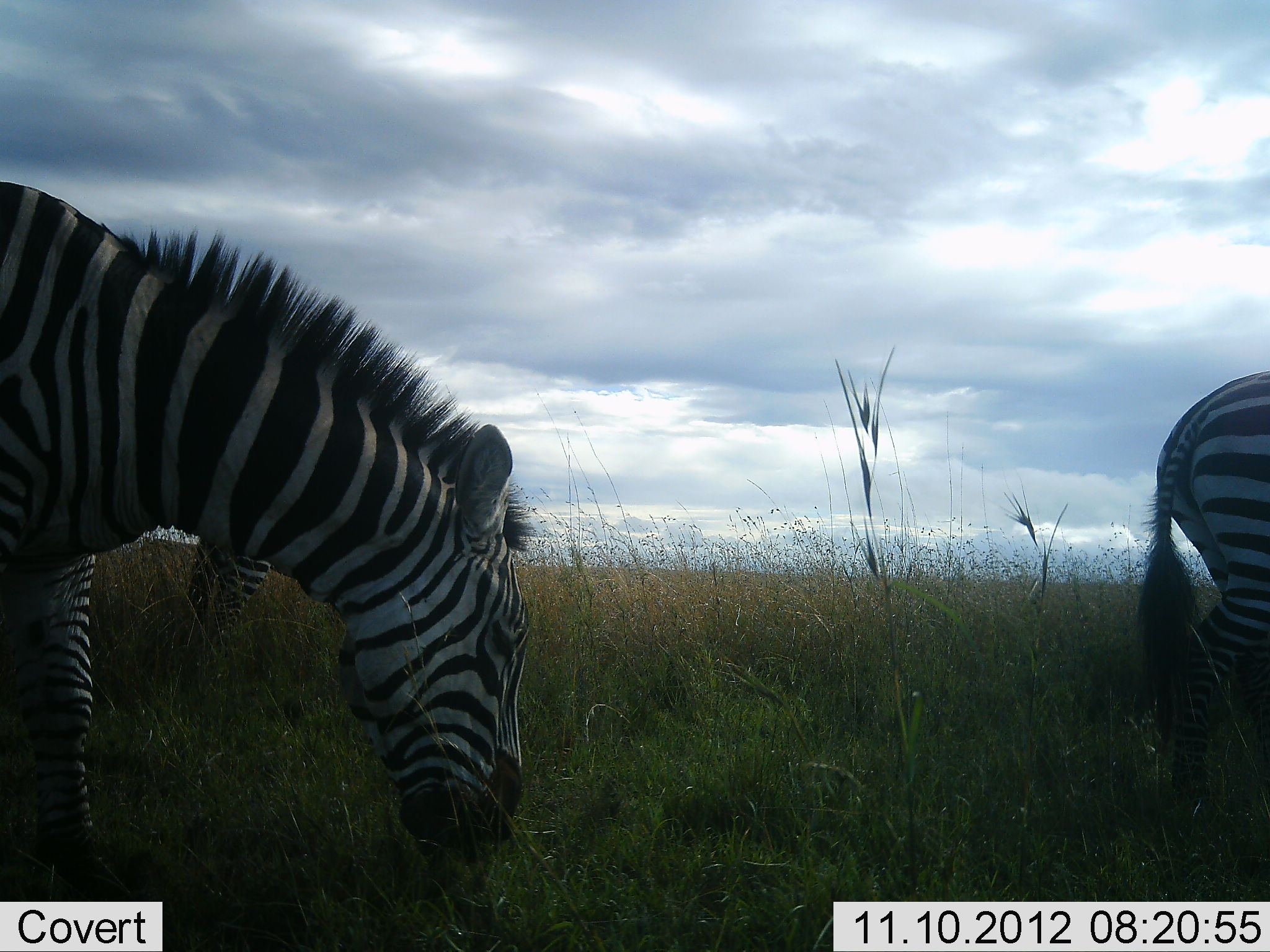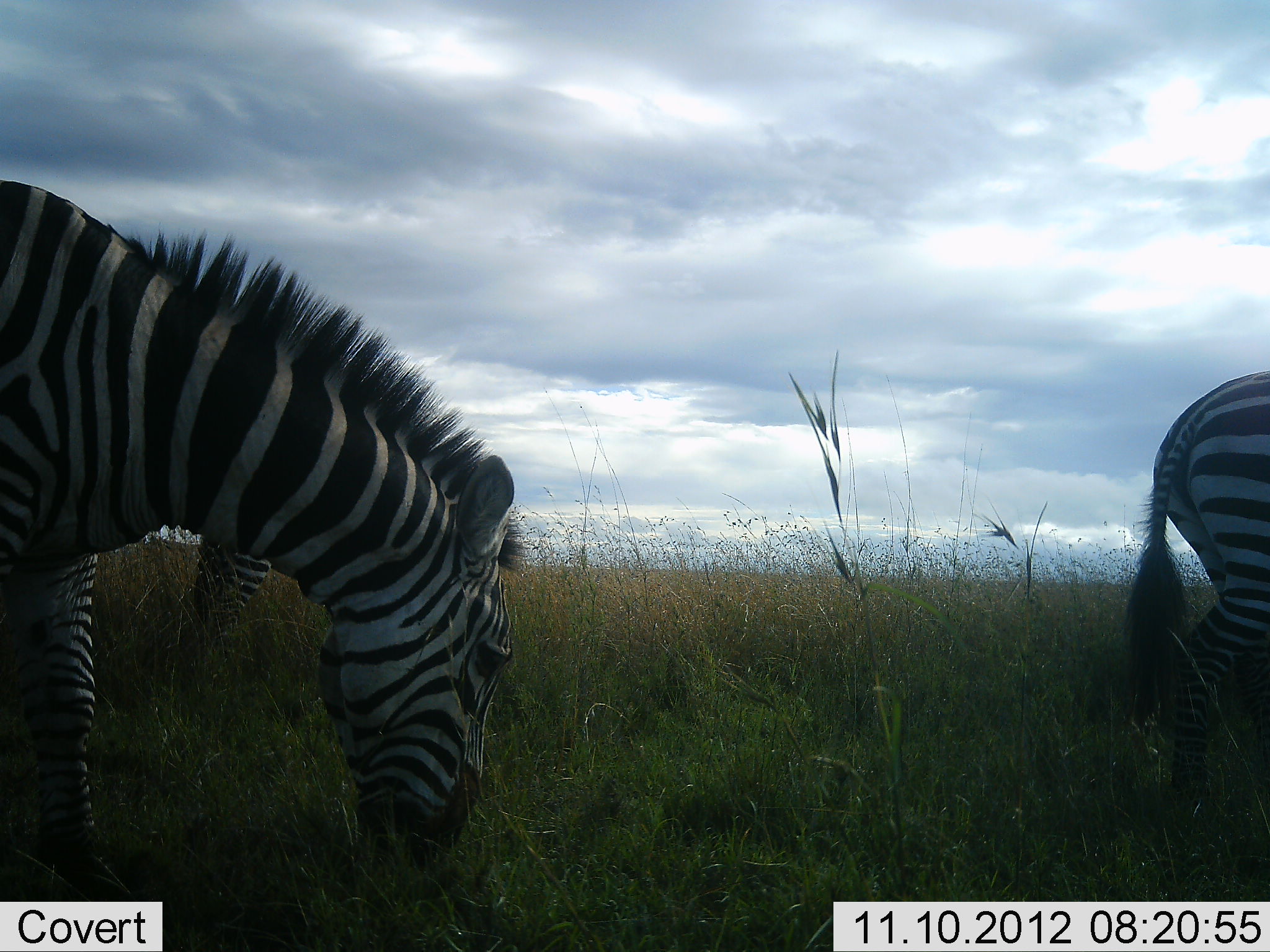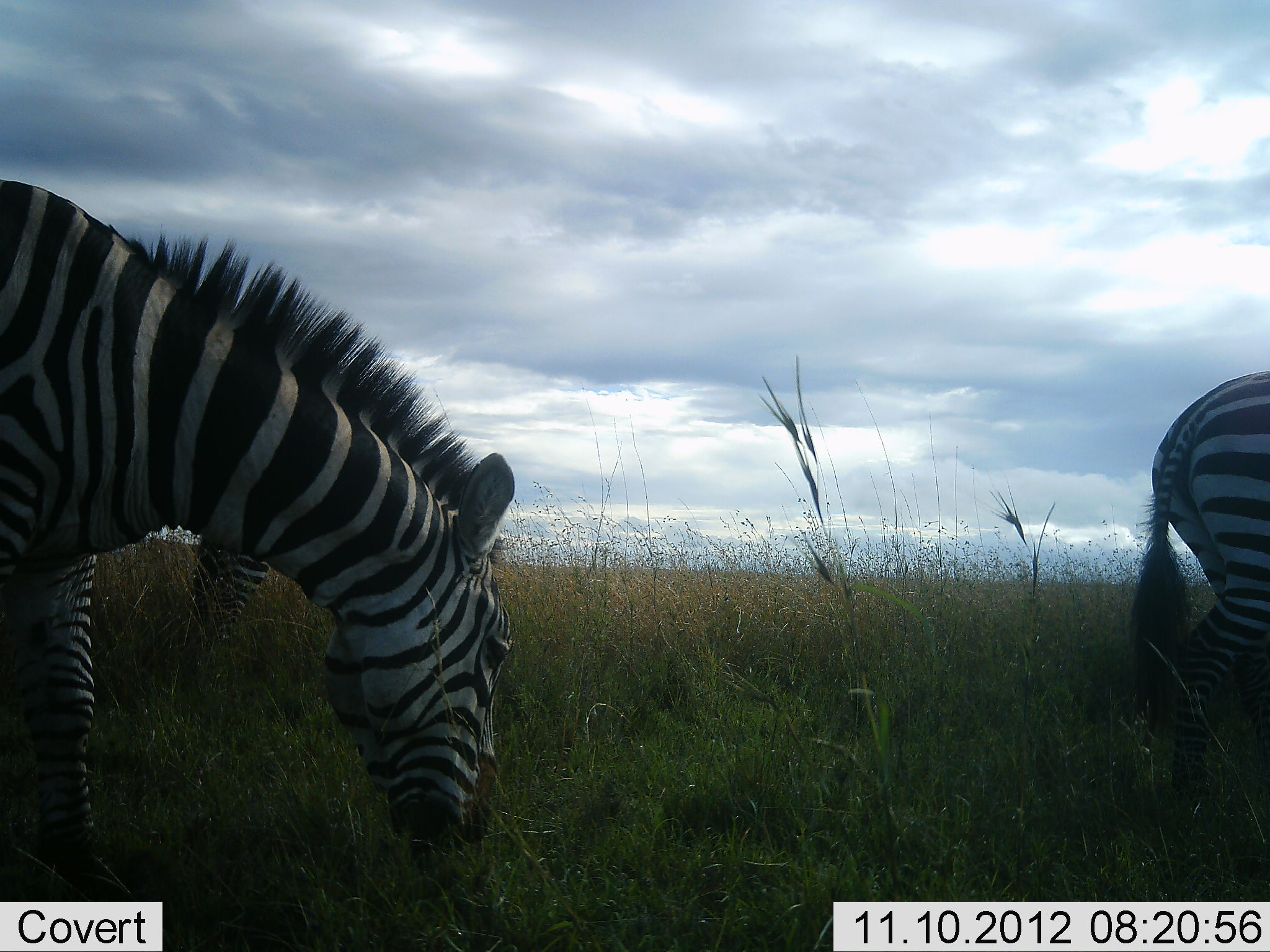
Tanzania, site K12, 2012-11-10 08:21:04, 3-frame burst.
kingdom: Animalia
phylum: Chordata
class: Mammalia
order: Perissodactyla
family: Equidae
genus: Equus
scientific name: Equus quagga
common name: plains zebra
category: zebra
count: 3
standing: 40%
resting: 0%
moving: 0%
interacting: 0%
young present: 0%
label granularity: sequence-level